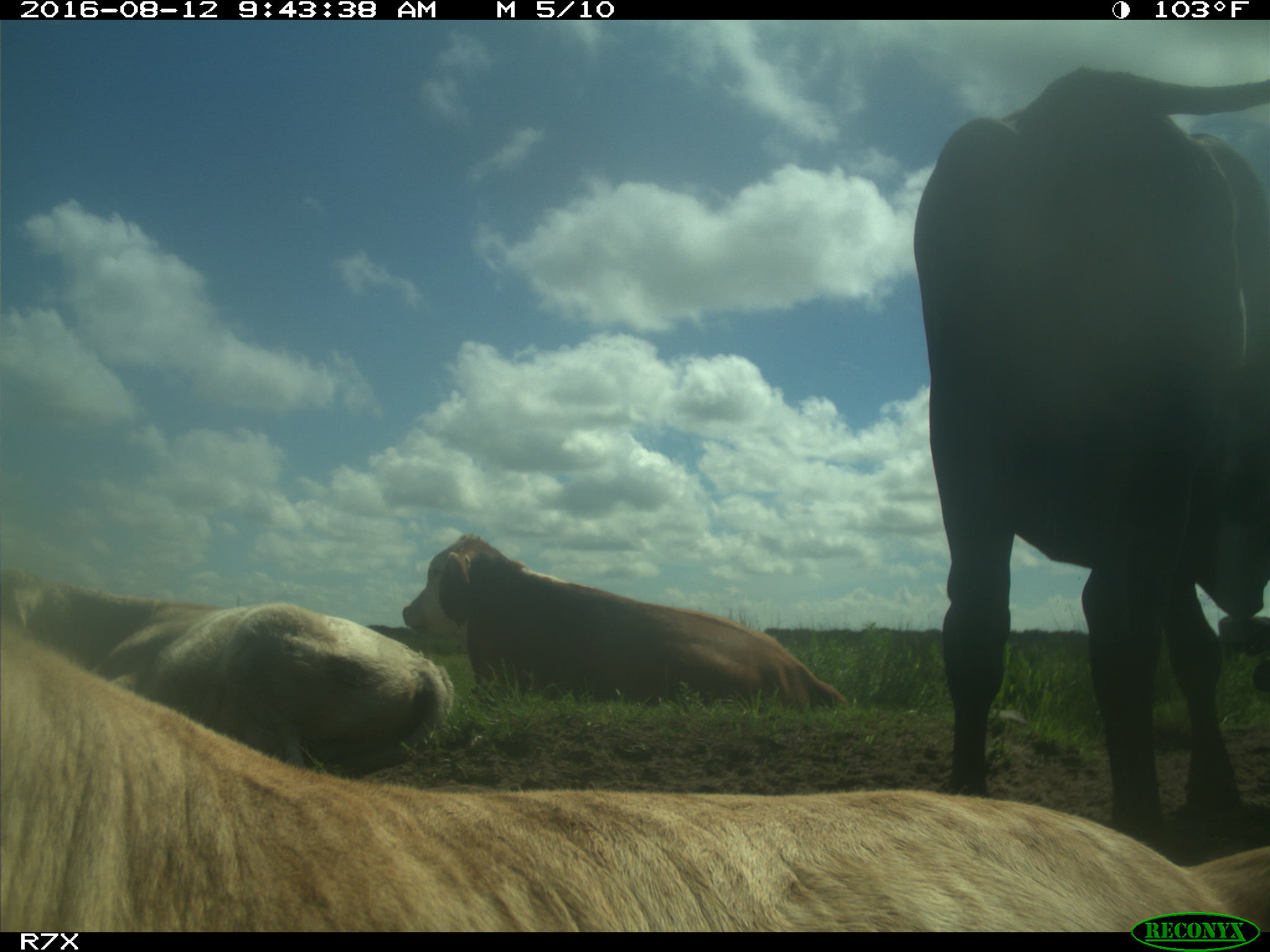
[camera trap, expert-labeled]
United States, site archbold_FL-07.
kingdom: Animalia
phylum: Chordata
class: Mammalia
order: Artiodactyla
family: Bovidae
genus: Bos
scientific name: Bos taurus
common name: domestic cow